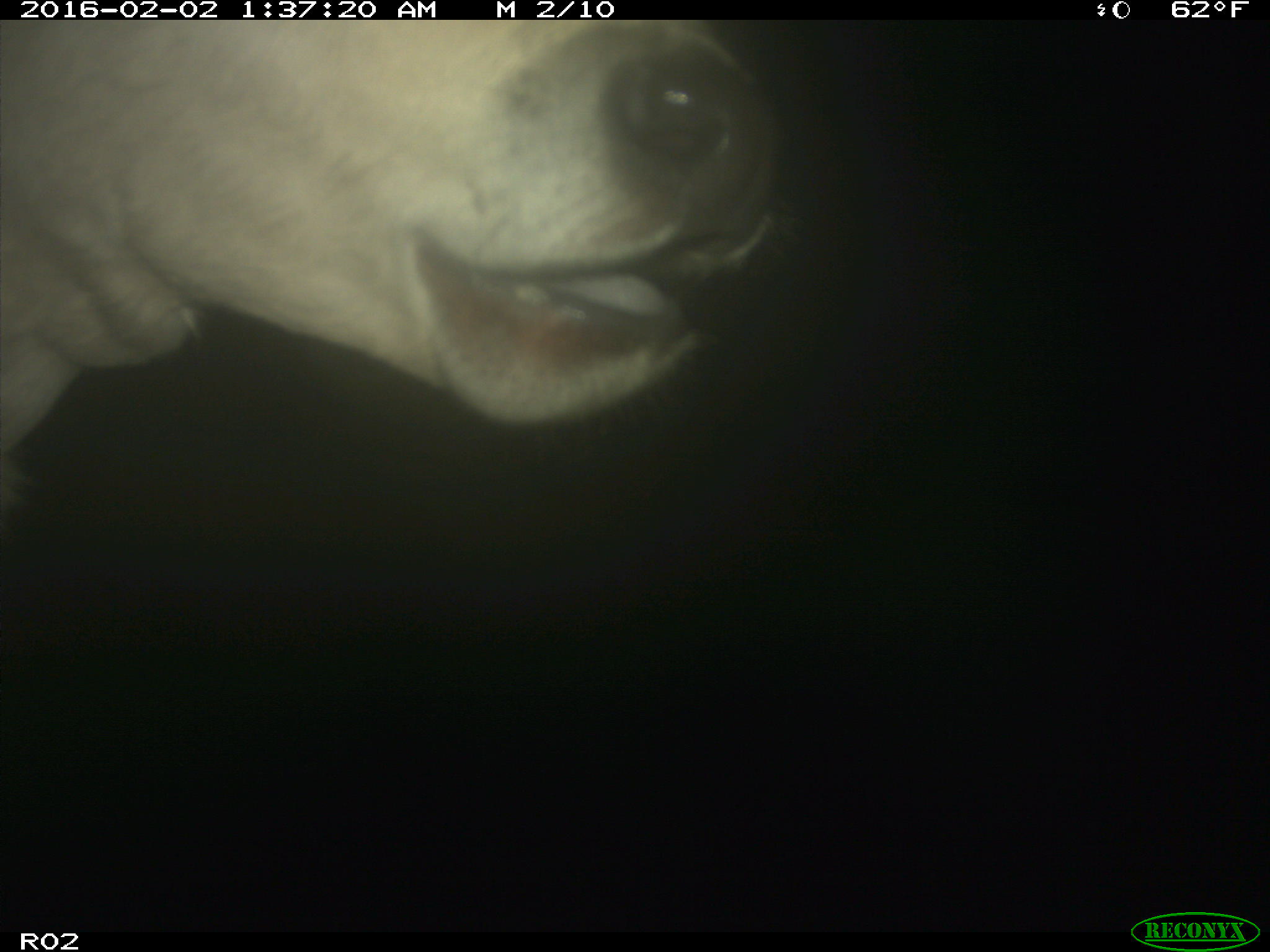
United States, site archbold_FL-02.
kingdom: Animalia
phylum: Chordata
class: Mammalia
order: Artiodactyla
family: Bovidae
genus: Bos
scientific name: Bos taurus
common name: domestic cow